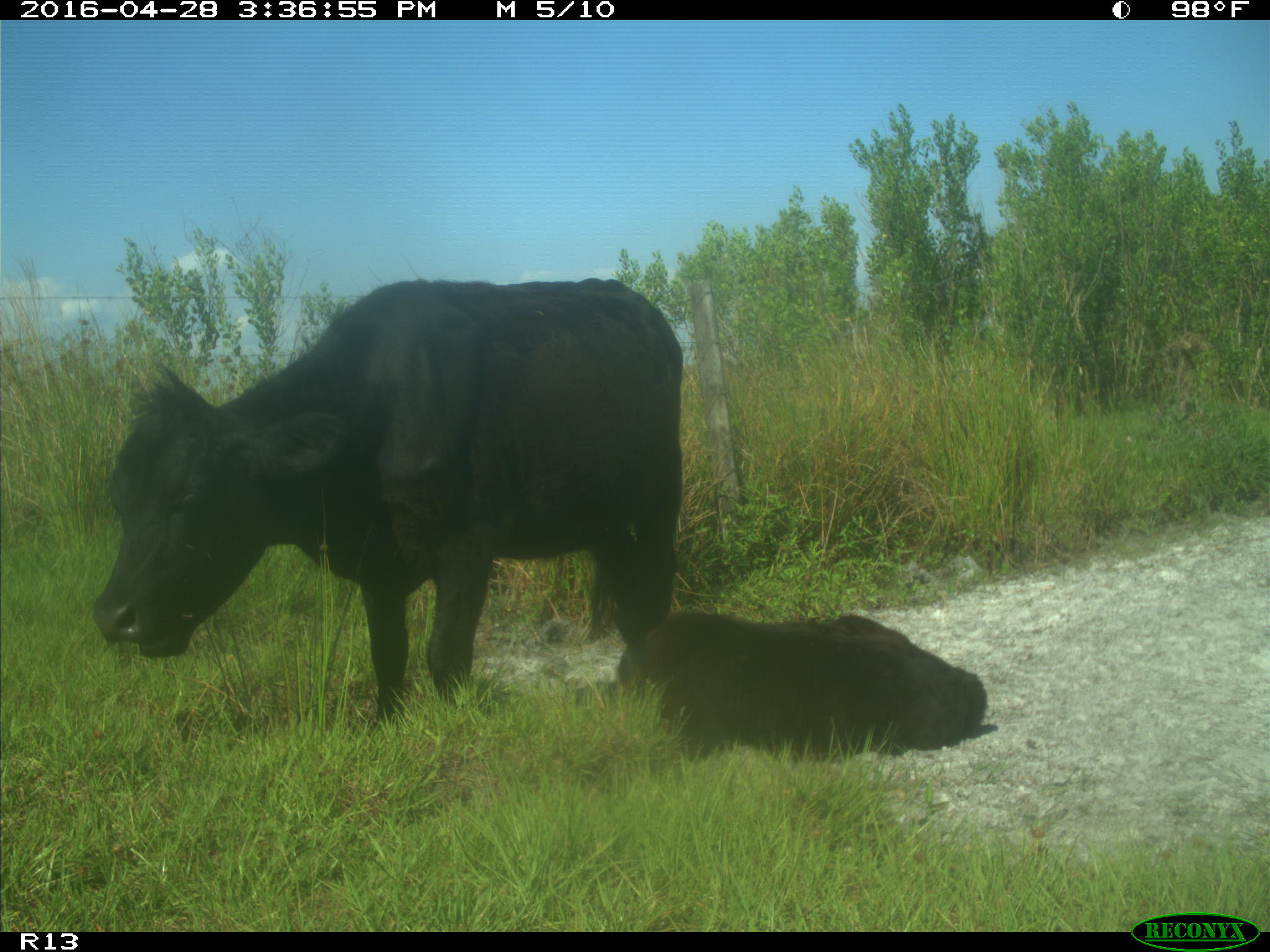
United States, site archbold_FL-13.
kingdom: Animalia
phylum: Chordata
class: Mammalia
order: Artiodactyla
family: Bovidae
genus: Bos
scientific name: Bos taurus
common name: domestic cow